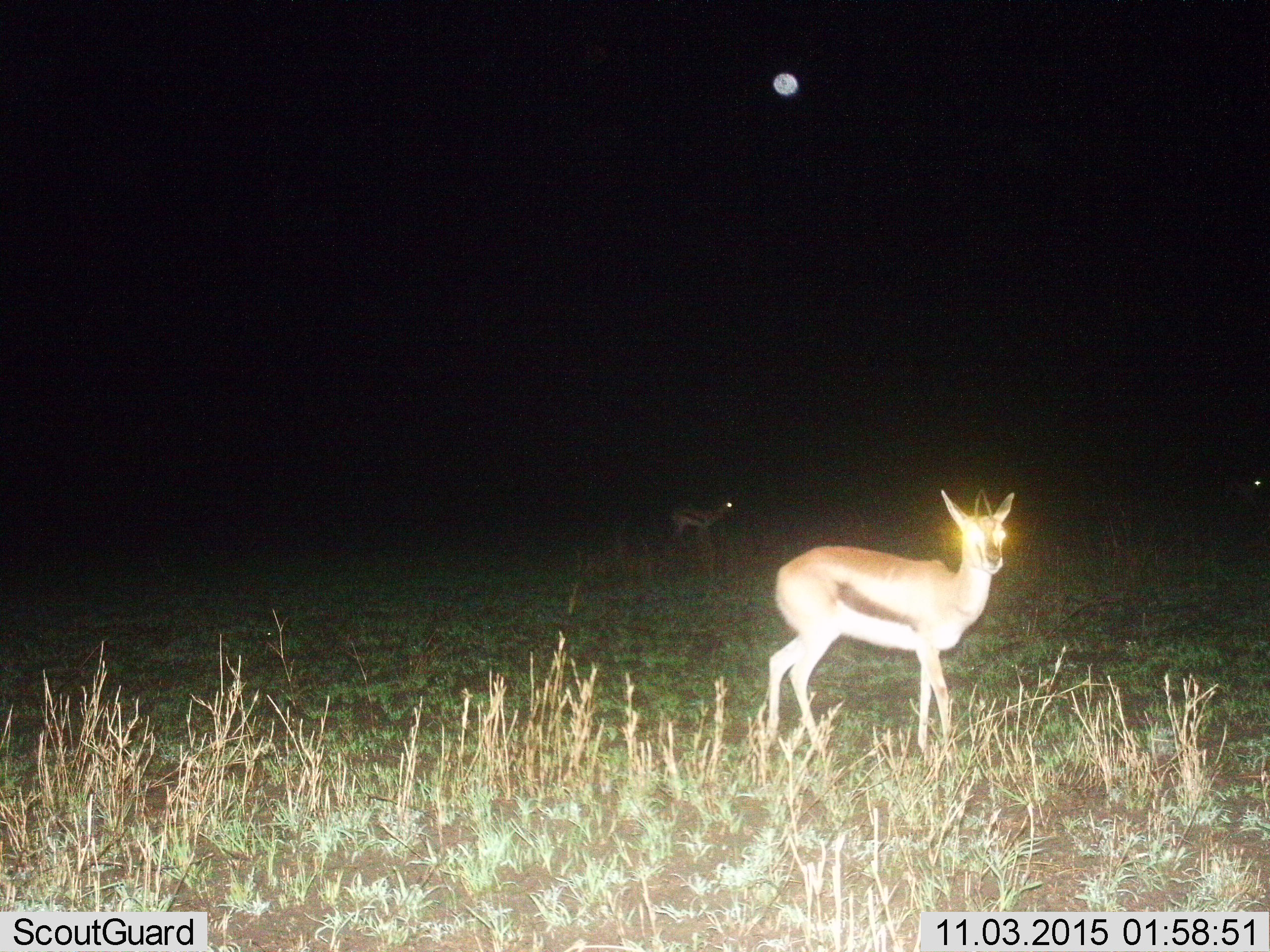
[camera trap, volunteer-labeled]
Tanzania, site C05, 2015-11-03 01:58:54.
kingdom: Animalia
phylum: Chordata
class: Mammalia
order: Artiodactyla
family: Bovidae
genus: Eudorcas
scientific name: Eudorcas thomsonii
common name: thomson's gazelle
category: gazellethomsons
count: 3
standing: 100%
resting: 0%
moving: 6%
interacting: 0%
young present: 0%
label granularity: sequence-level